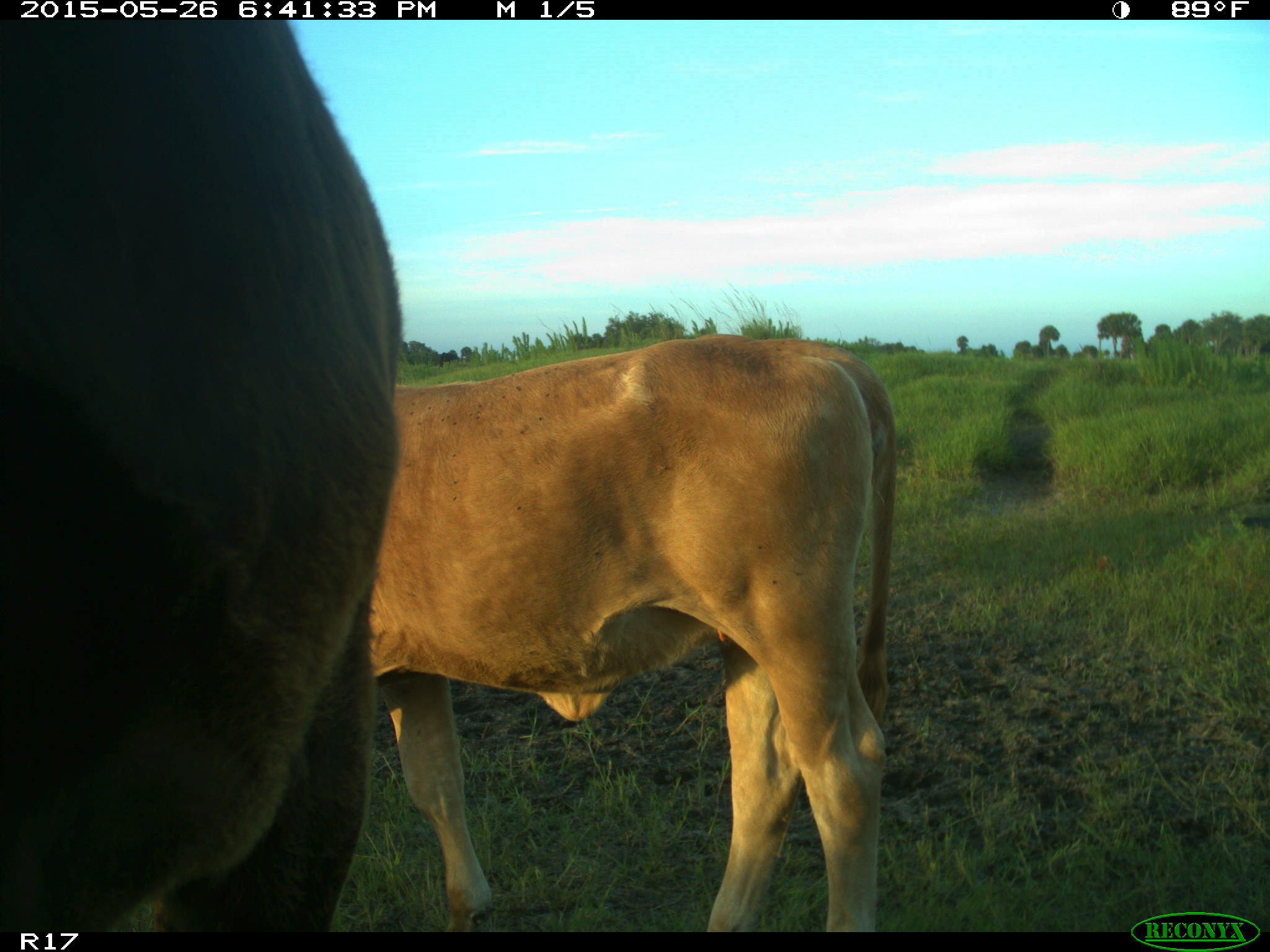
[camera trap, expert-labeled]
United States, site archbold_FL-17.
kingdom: Animalia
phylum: Chordata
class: Mammalia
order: Artiodactyla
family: Bovidae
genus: Bos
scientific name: Bos taurus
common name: domestic cow